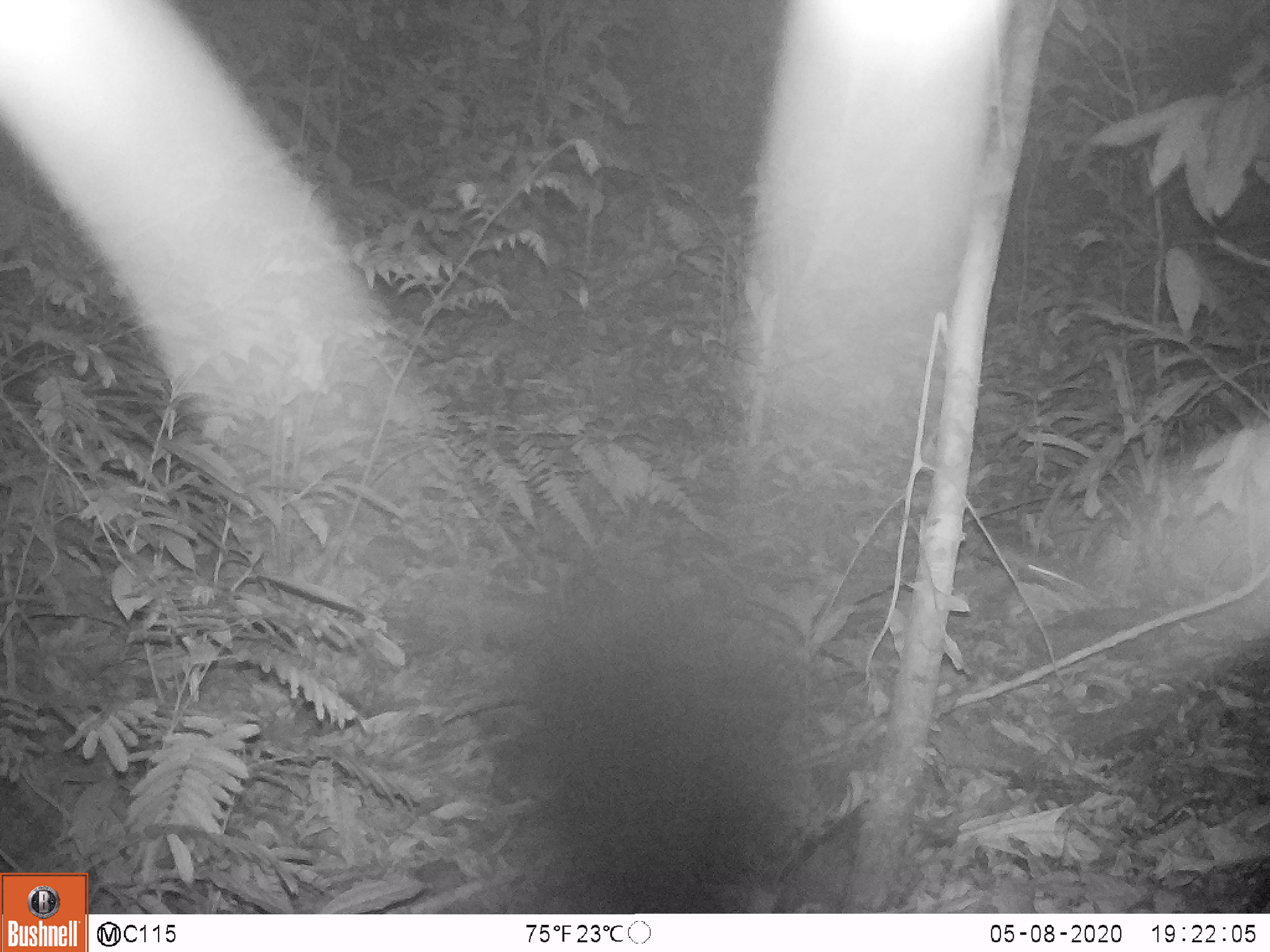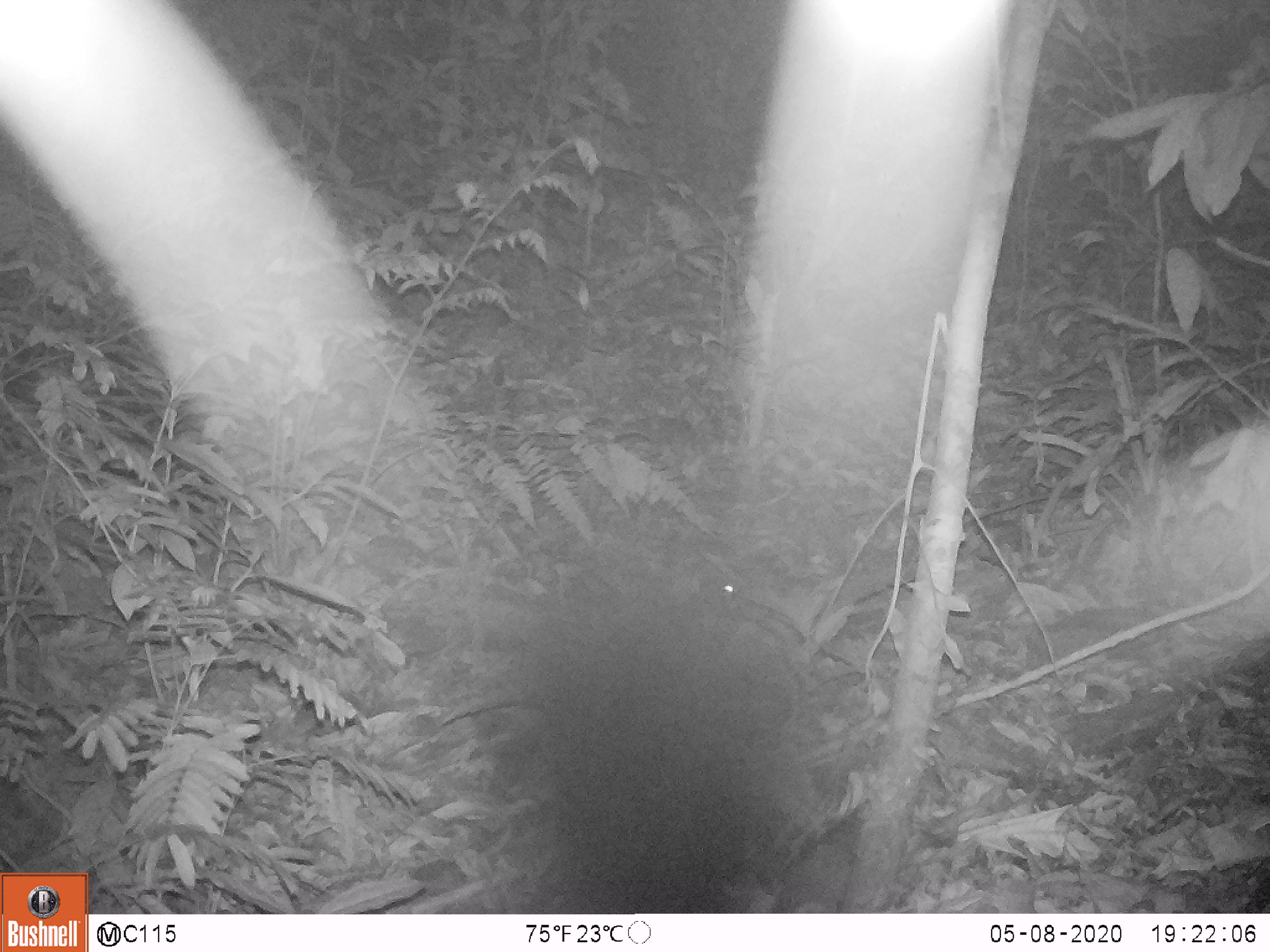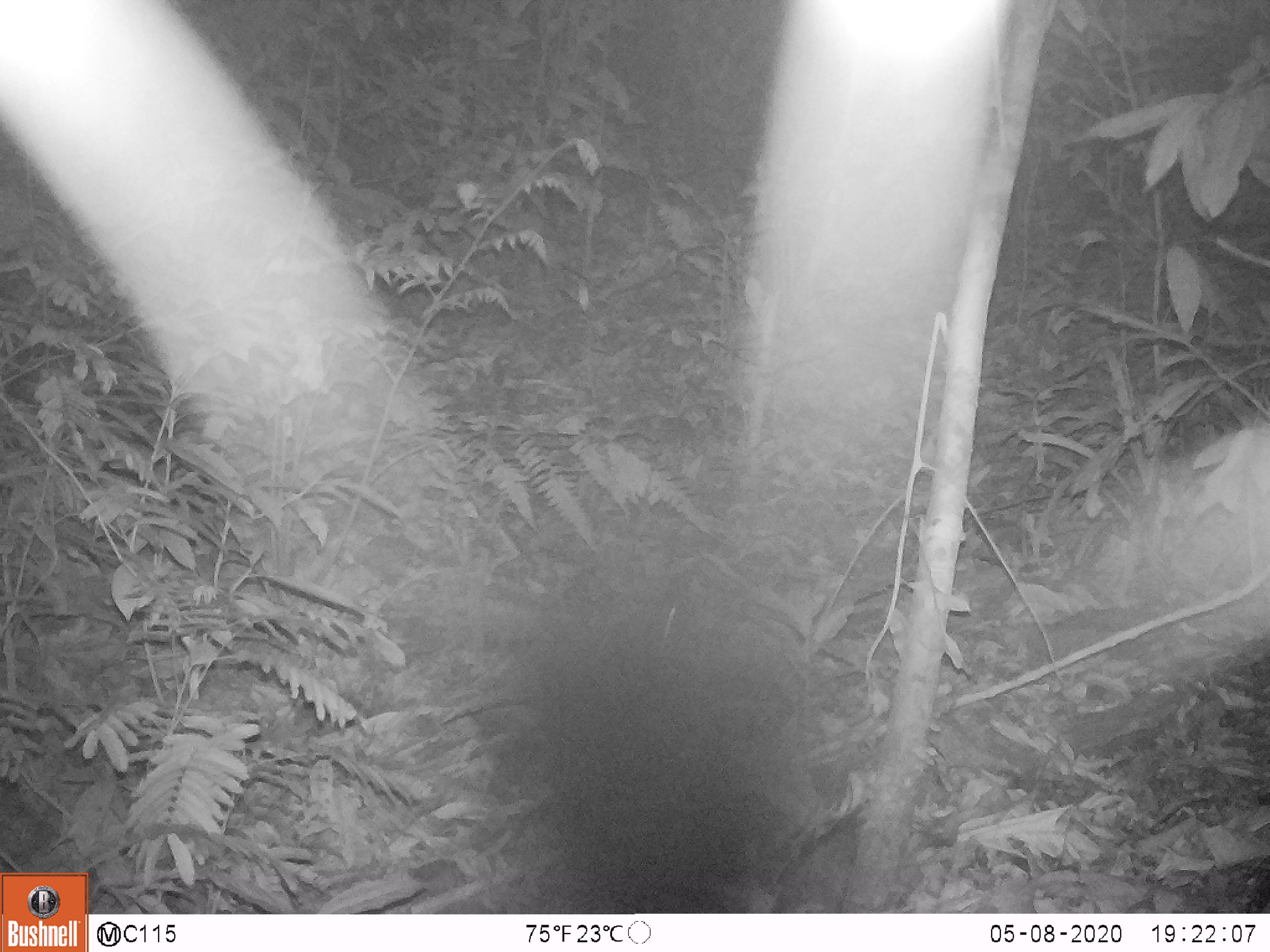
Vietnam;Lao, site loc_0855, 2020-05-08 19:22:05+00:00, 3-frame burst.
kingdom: Animalia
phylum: Chordata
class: Mammalia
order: Rodentia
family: Muridae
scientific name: Muridae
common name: old-world mice and rats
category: unidentified murid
Unidentified murid (old-world mice and rats) (Muridae). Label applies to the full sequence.